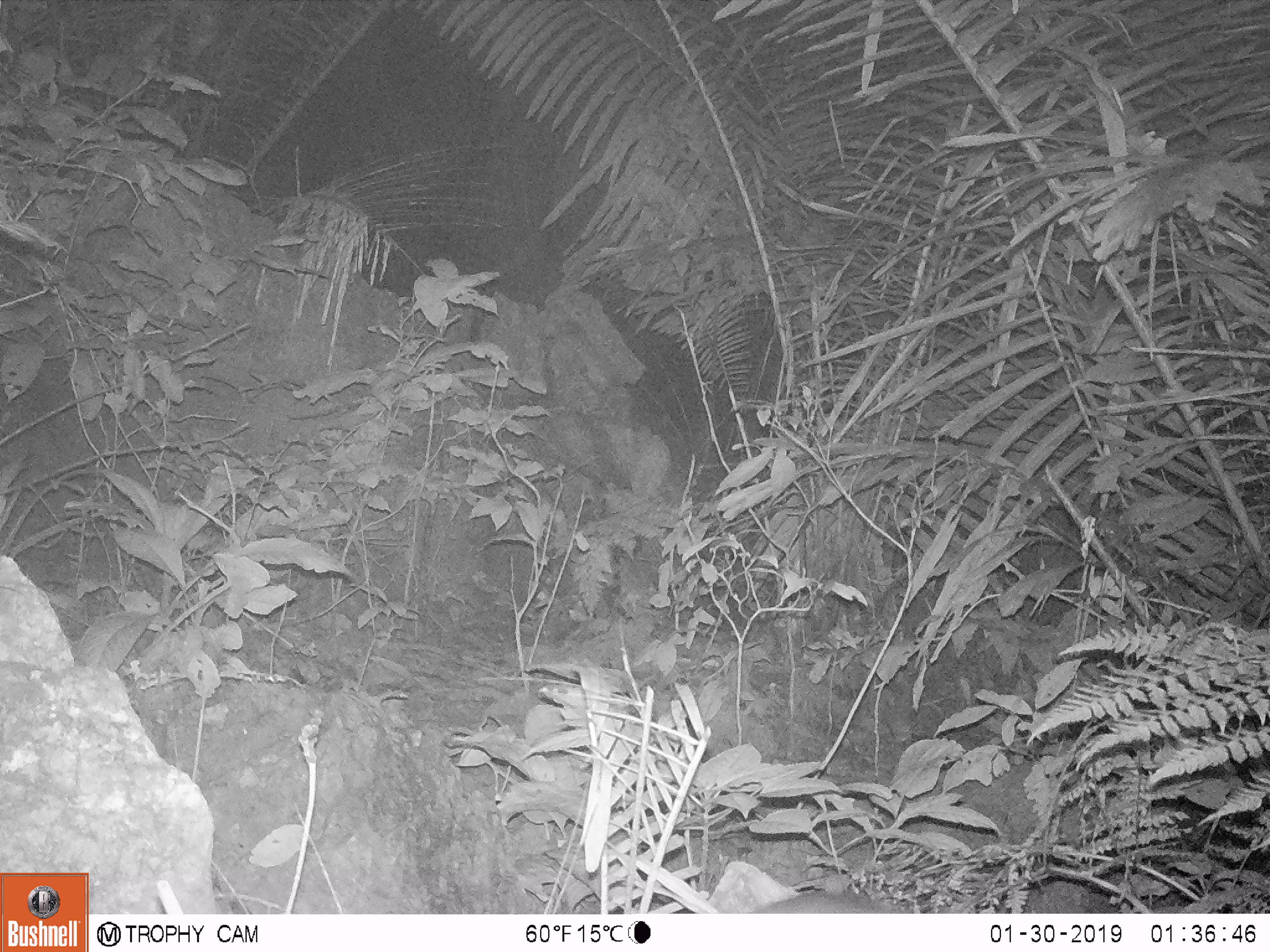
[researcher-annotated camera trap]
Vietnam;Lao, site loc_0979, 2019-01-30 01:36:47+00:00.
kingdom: Animalia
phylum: Chordata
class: Mammalia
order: Rodentia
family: Muridae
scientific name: Muridae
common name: old-world mice and rats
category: unidentified murid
Unidentified murid (old-world mice and rats) (Muridae). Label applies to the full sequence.